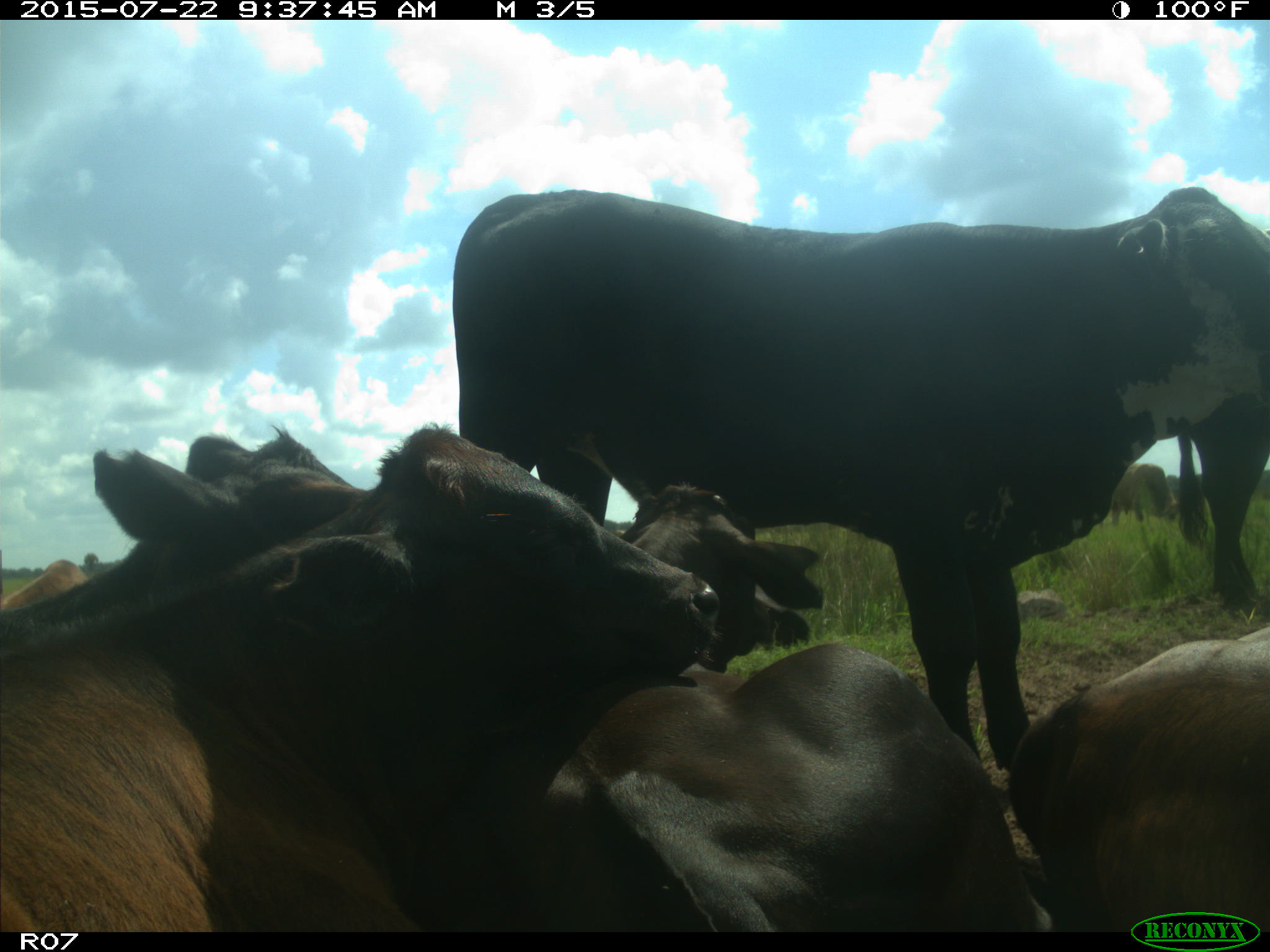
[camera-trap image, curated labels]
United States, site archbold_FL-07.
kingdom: Animalia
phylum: Chordata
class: Mammalia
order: Artiodactyla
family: Bovidae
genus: Bos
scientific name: Bos taurus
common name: domestic cow